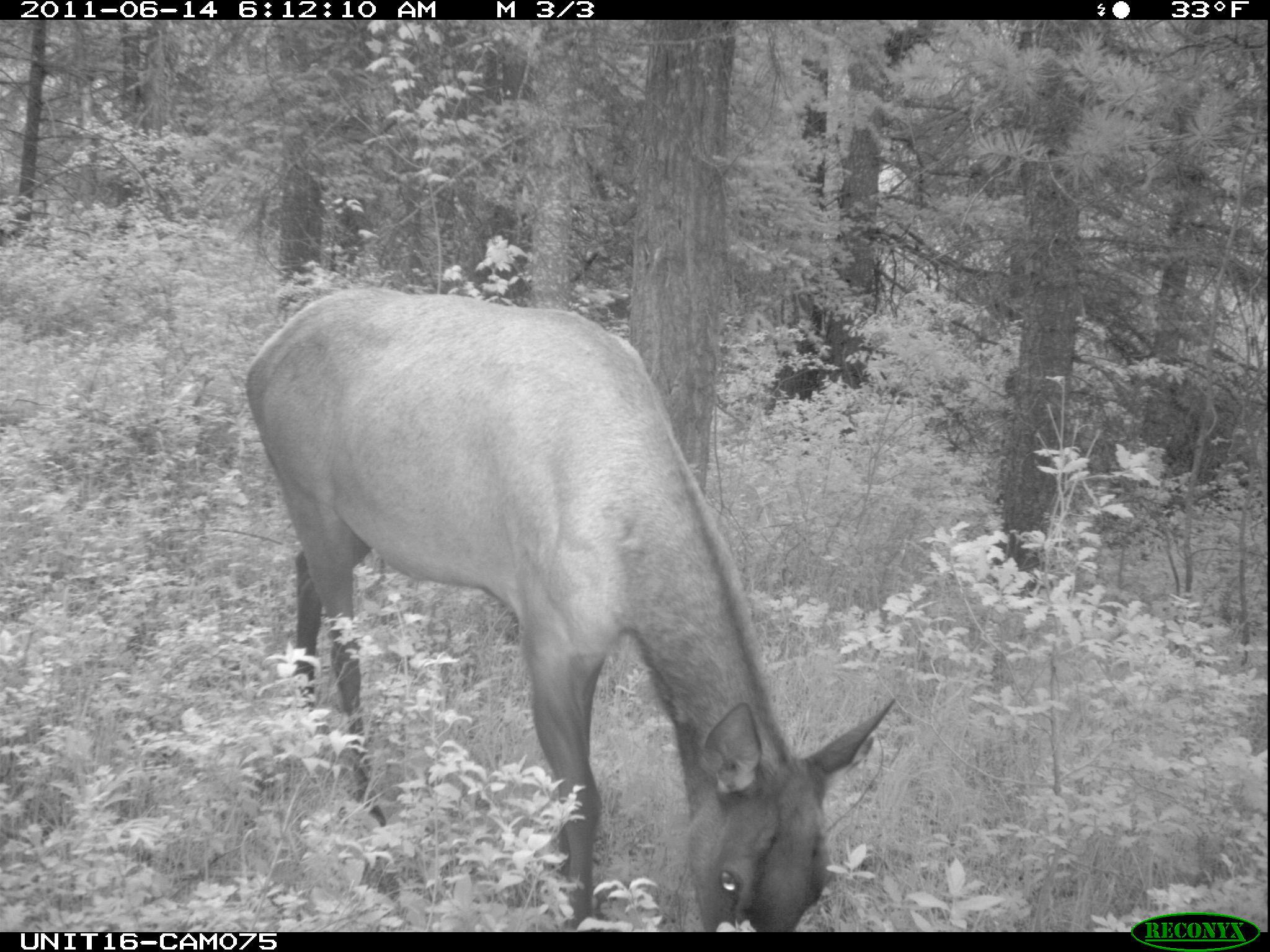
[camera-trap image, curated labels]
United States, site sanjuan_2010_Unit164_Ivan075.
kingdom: Animalia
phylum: Chordata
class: Mammalia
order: Artiodactyla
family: Cervidae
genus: Cervus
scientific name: Cervus elaphus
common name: red deer